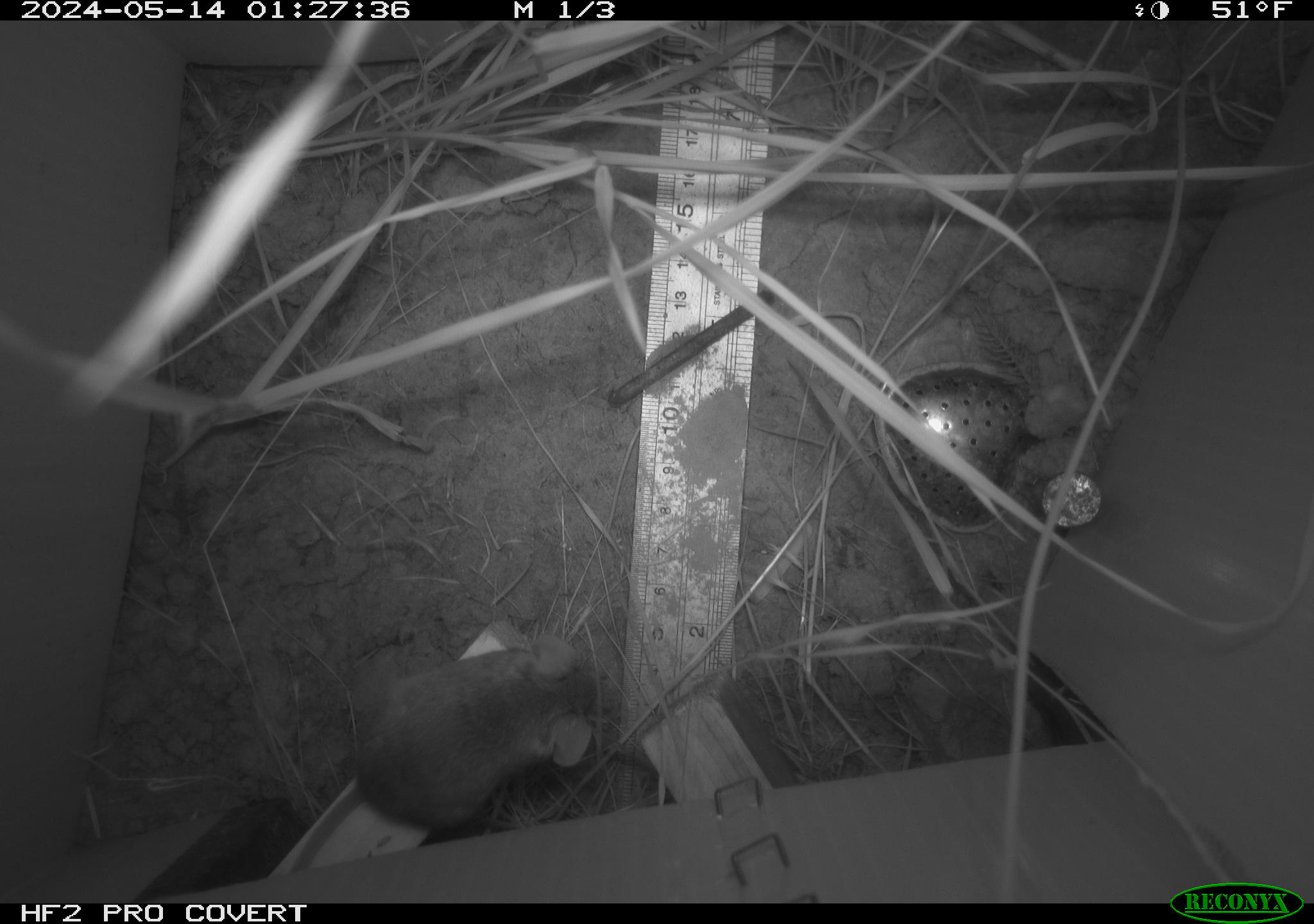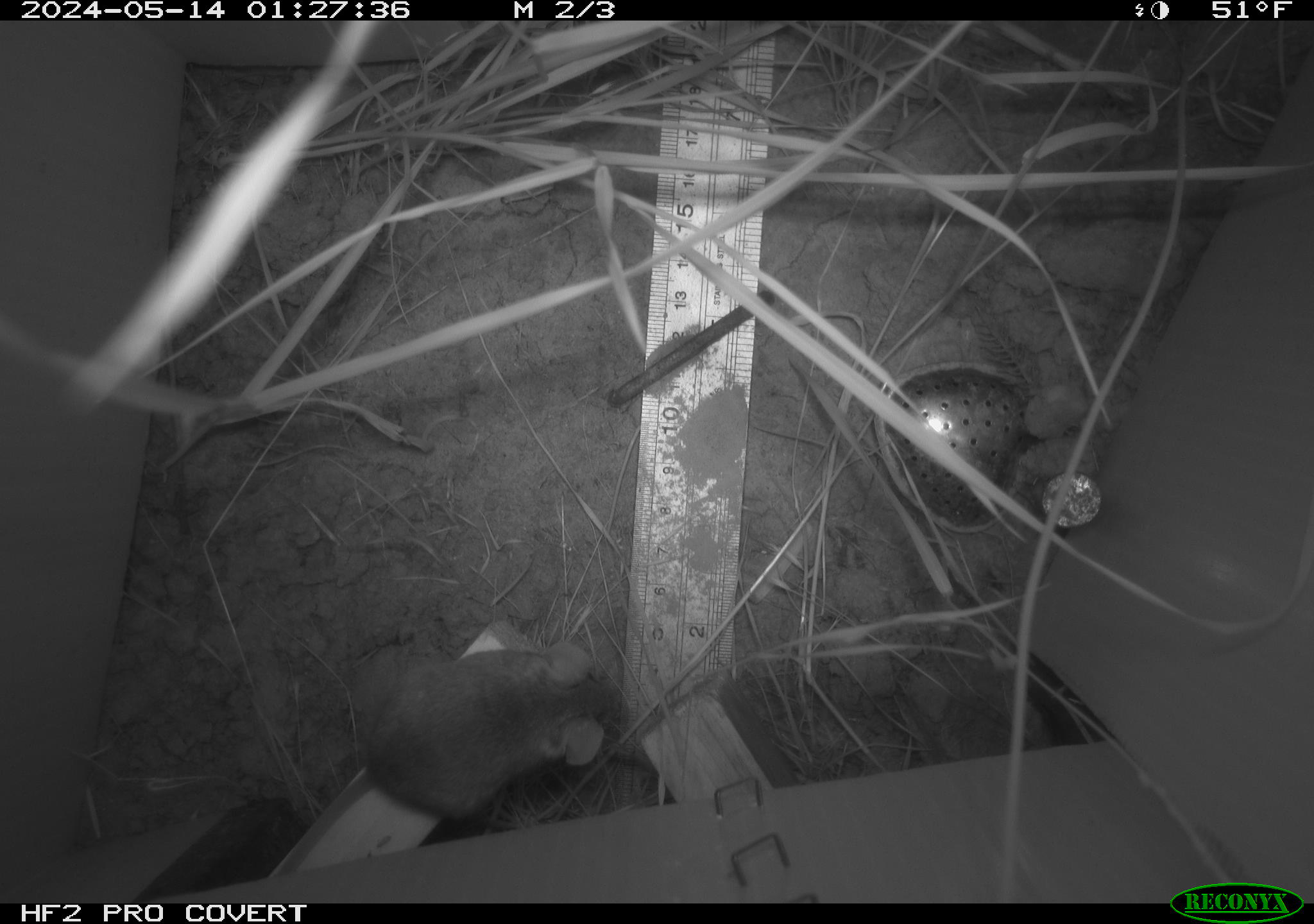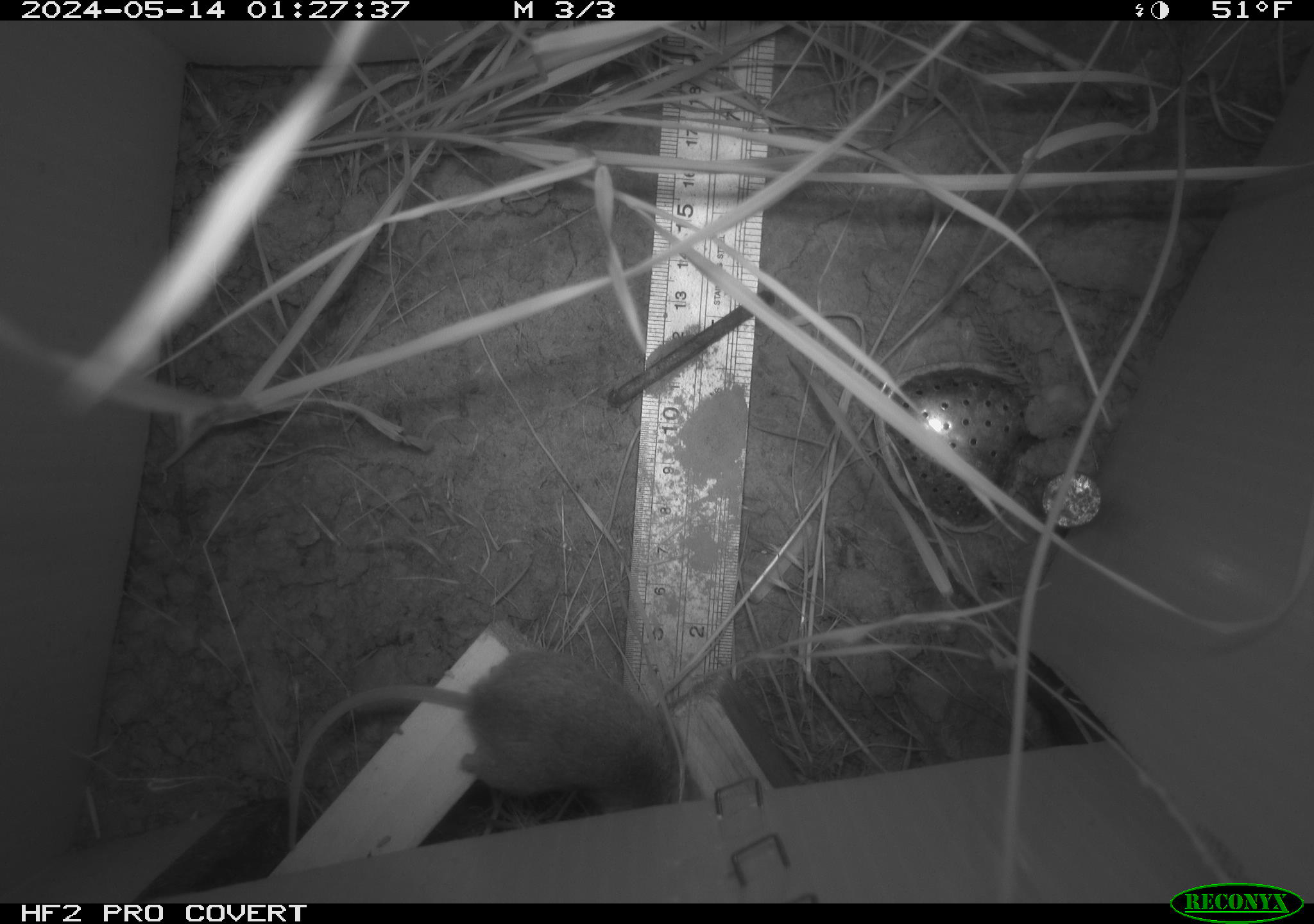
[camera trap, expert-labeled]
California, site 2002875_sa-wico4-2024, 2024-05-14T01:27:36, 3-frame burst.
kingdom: Animalia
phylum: Chordata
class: Mammalia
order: Rodentia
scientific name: Rodentia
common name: mouse species